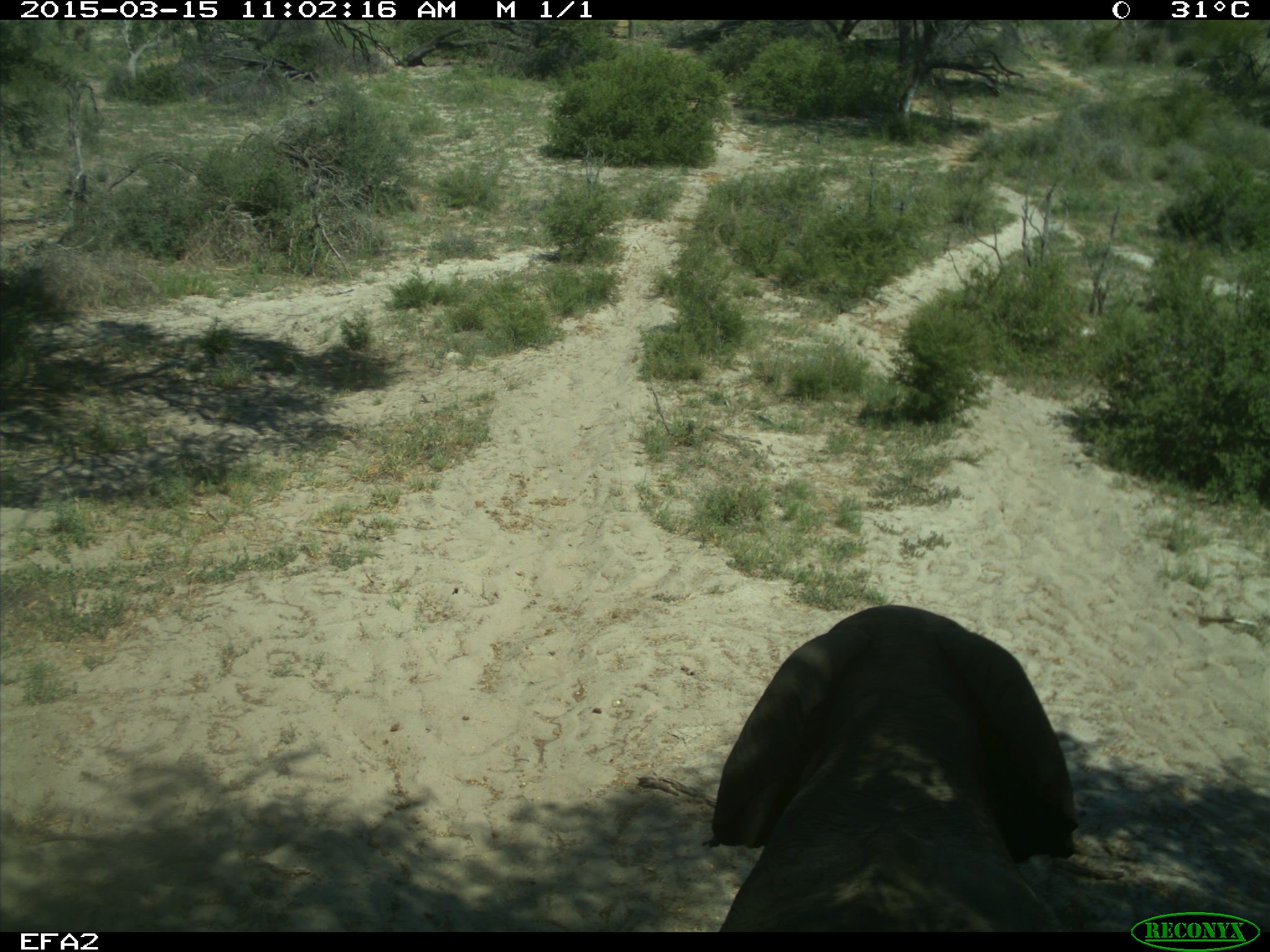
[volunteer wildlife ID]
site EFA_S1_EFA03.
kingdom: Animalia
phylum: Chordata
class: Mammalia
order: Proboscidea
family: Elephantidae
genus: Loxodonta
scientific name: Loxodonta africana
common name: african bush elephant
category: elephant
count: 1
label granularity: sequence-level